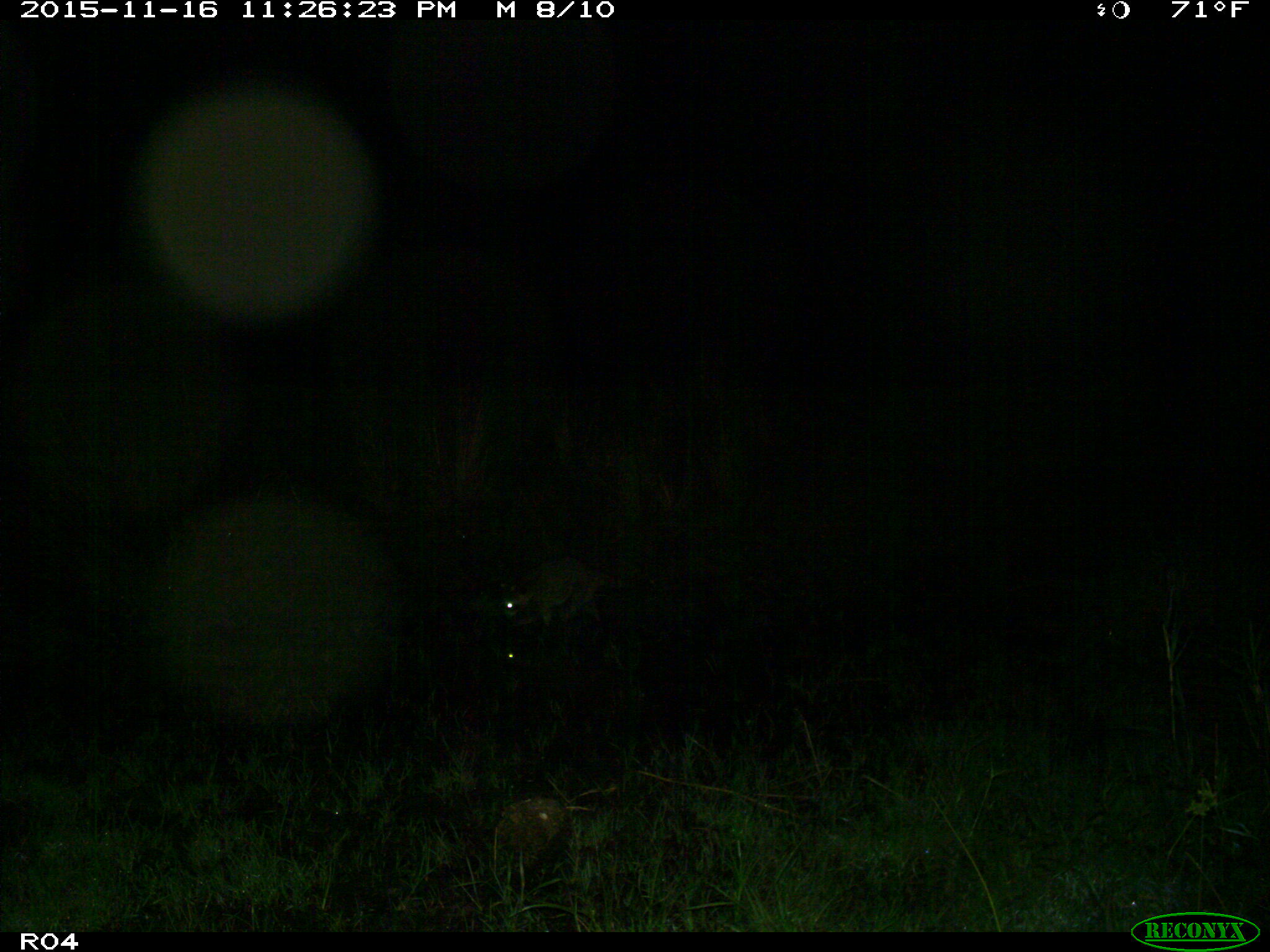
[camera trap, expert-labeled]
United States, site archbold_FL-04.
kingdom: Animalia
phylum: Chordata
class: Mammalia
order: Carnivora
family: Procyonidae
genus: Procyon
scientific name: Procyon lotor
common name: common raccoon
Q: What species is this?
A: Procyon lotor (common raccoon).